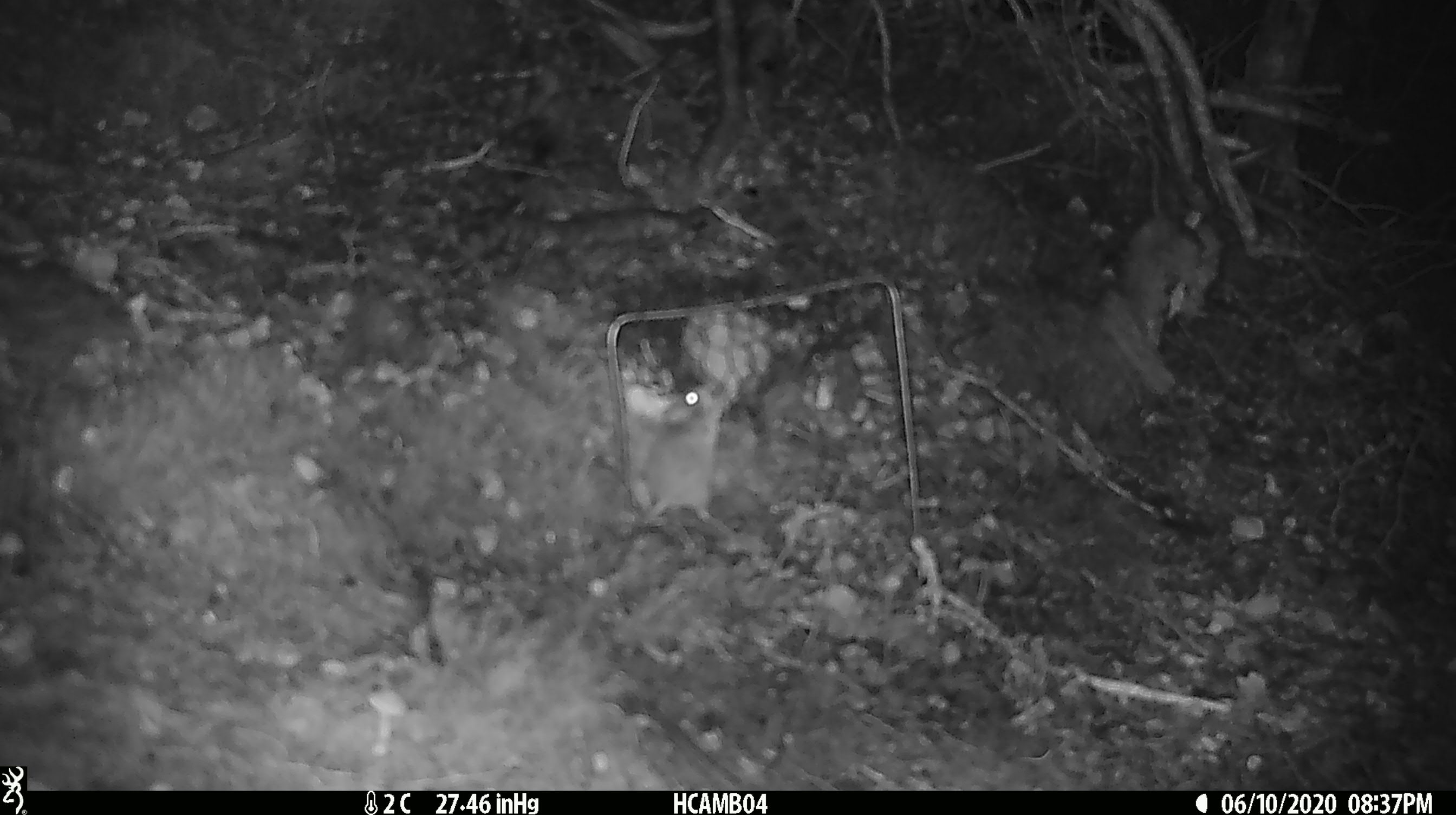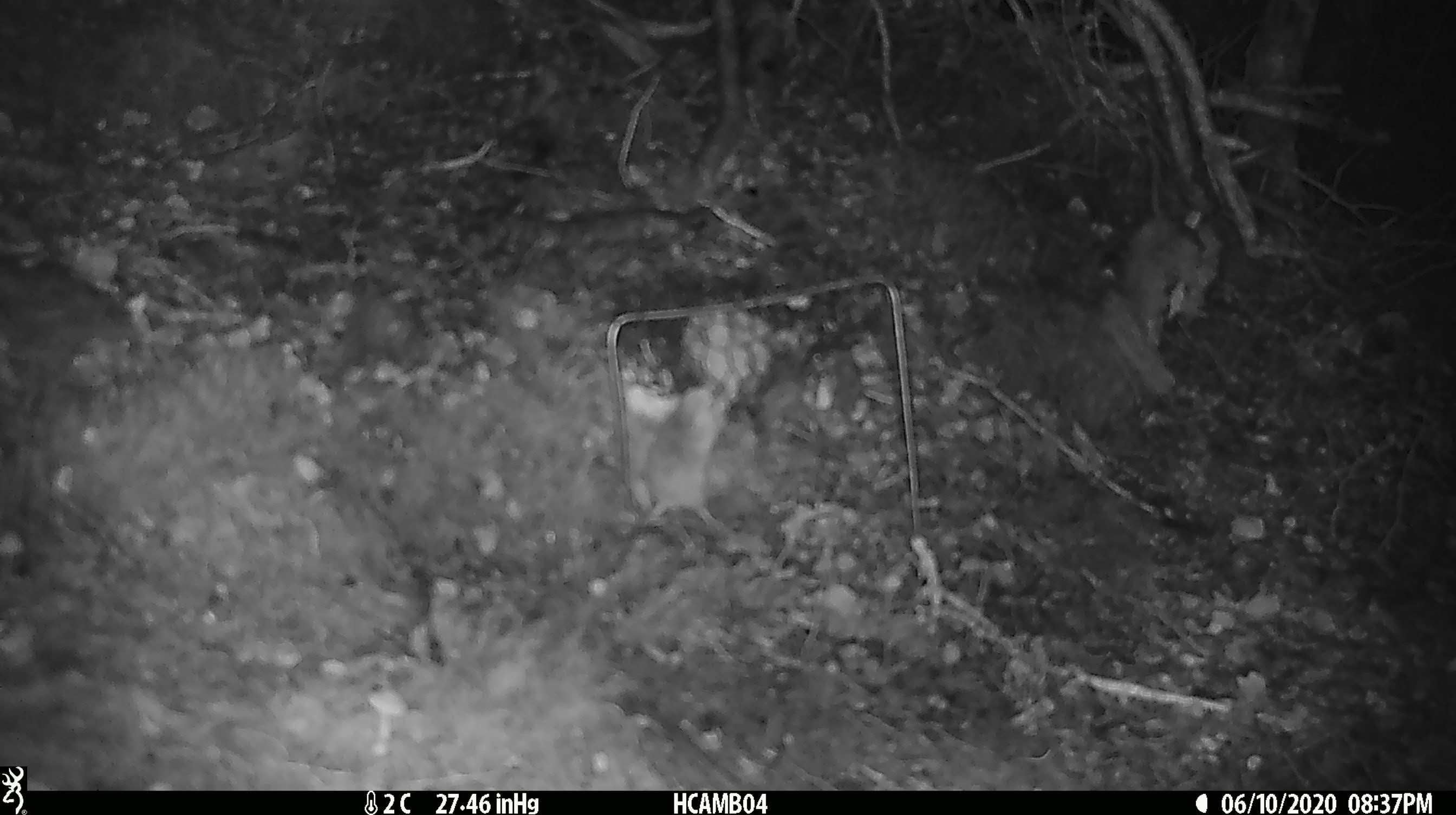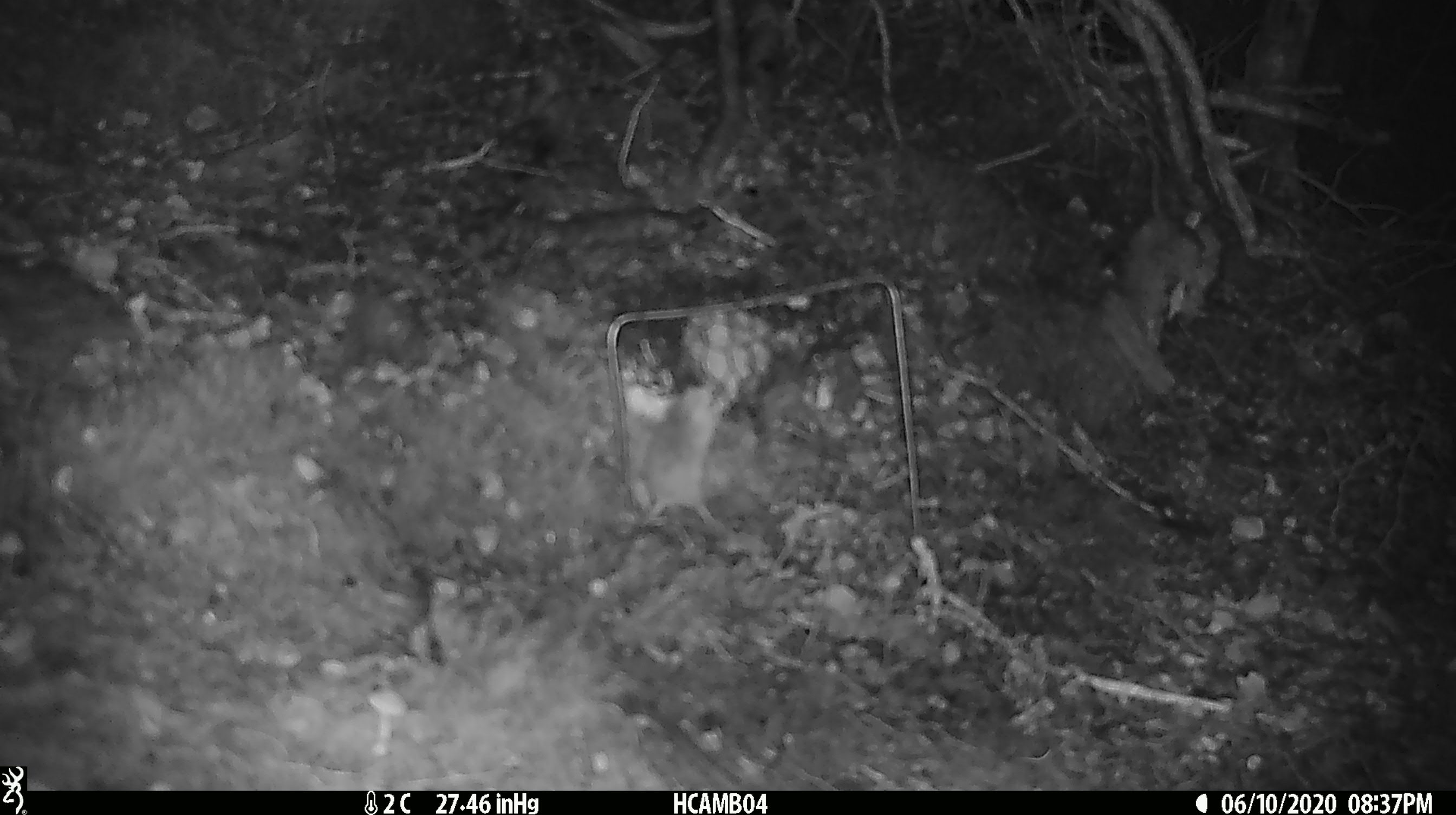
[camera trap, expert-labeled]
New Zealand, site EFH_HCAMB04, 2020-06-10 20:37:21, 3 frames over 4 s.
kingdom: Animalia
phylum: Chordata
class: Mammalia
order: Rodentia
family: Muridae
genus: Mus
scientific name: Mus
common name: mouse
Mouse (Mus).